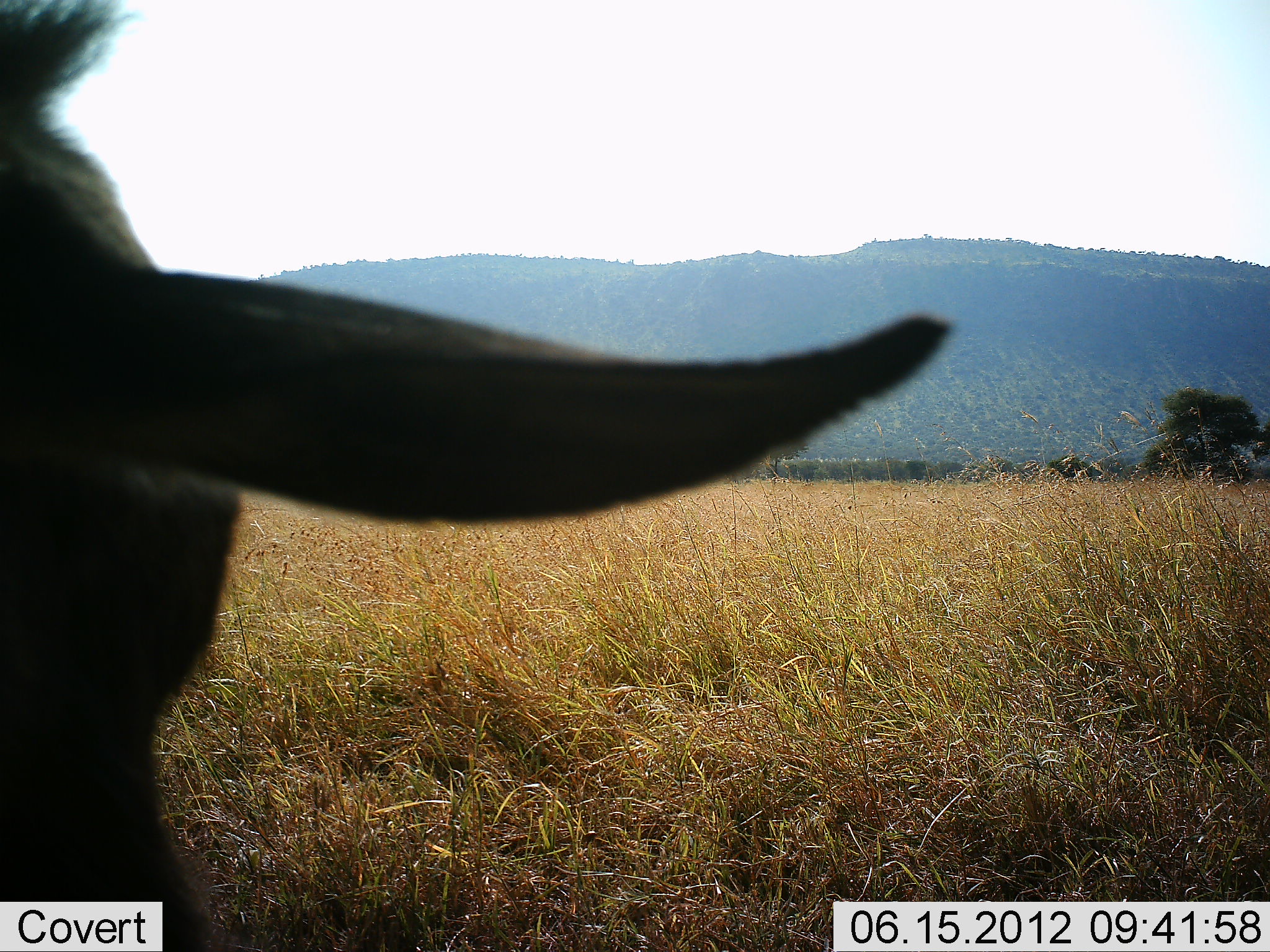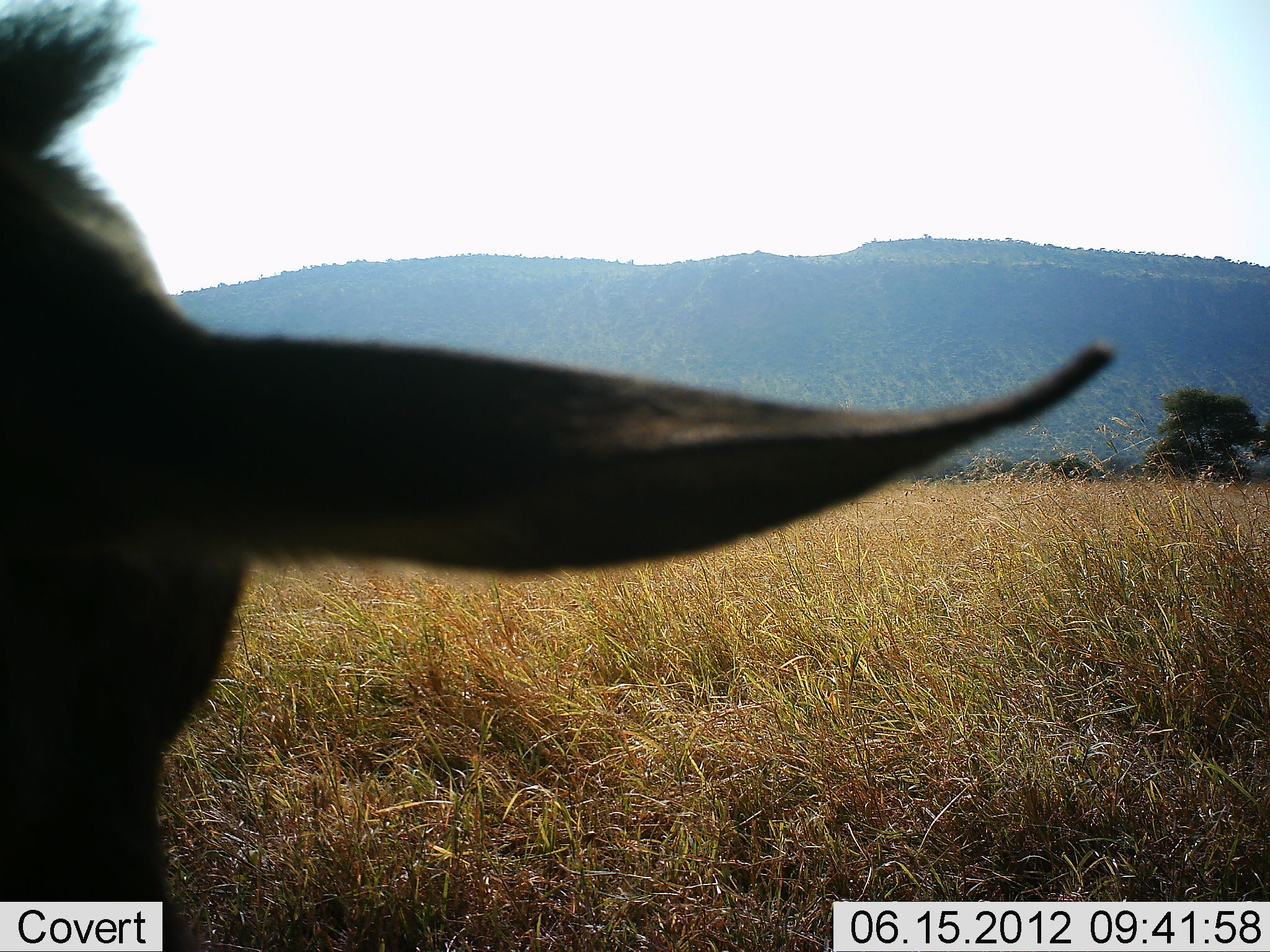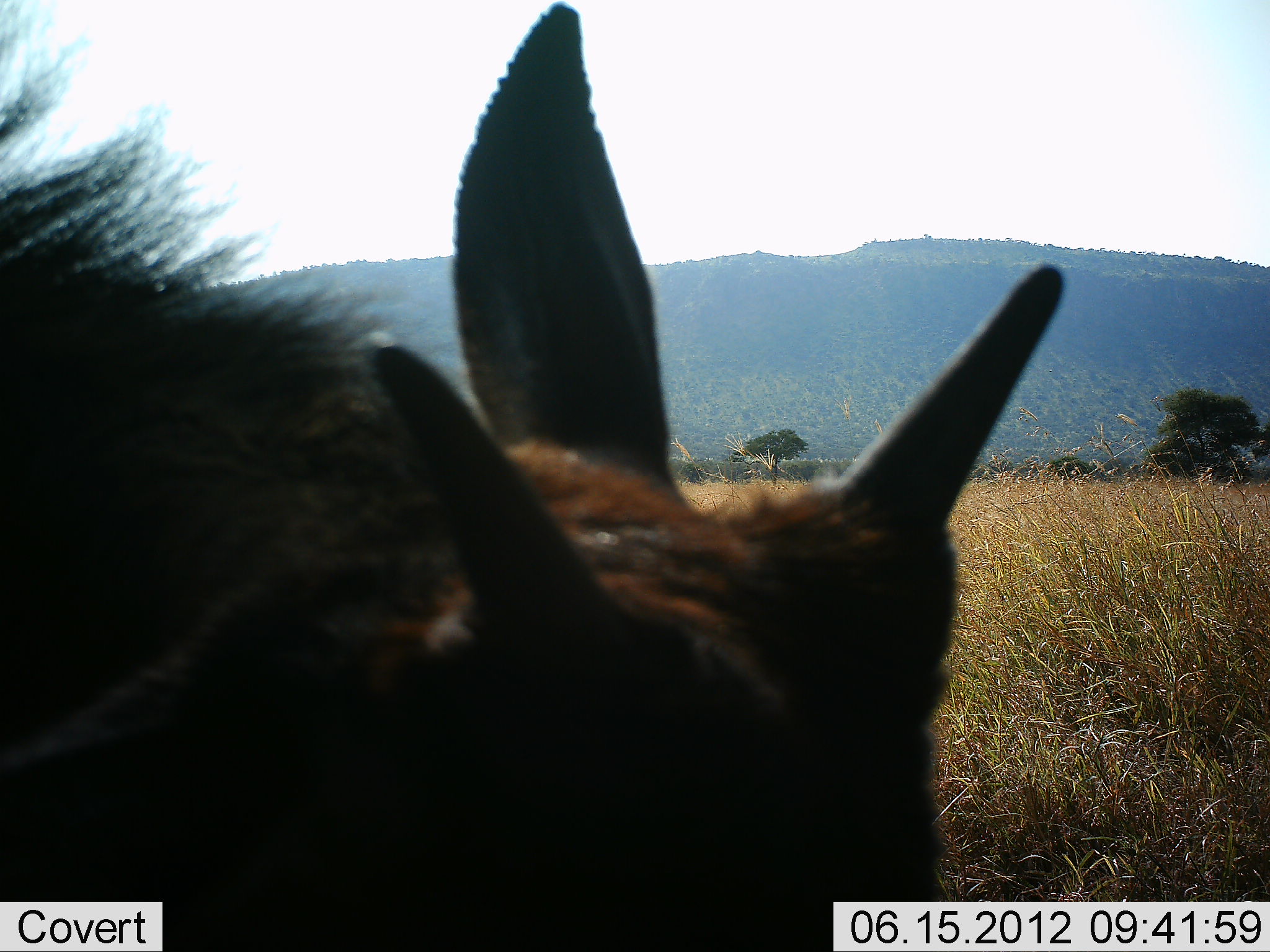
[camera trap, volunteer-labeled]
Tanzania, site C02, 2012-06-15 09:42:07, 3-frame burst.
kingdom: Animalia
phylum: Chordata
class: Mammalia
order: Artiodactyla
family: Bovidae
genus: Connochaetes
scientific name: Connochaetes taurinus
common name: blue wildebeest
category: wildebeest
Wildebeest (blue wildebeest) (Connochaetes taurinus), count 1. Behavior (volunteer vote fractions): standing 50%, resting 40%, moving 0%, interacting 0%. Young present (vote fraction): 0%. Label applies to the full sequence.